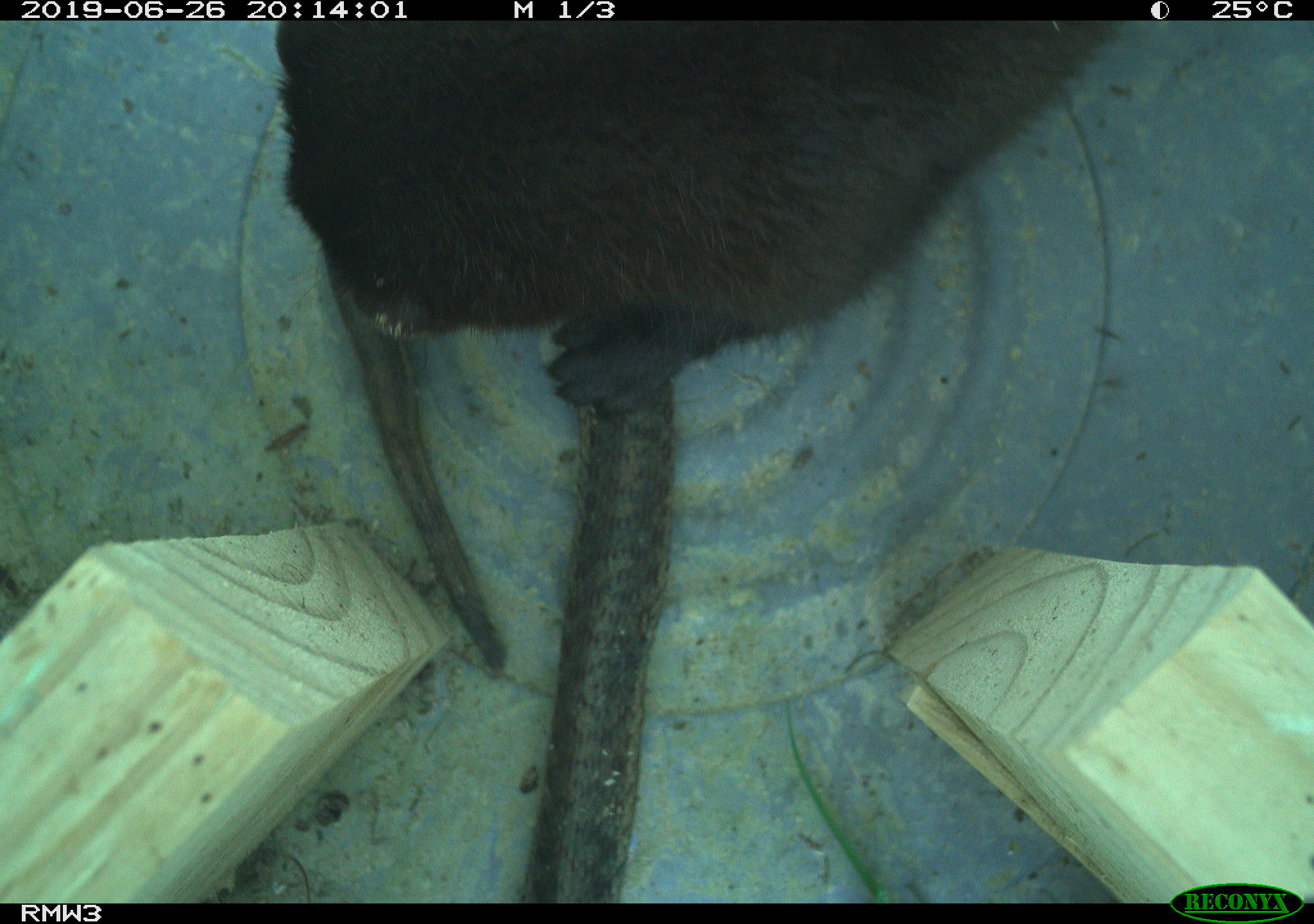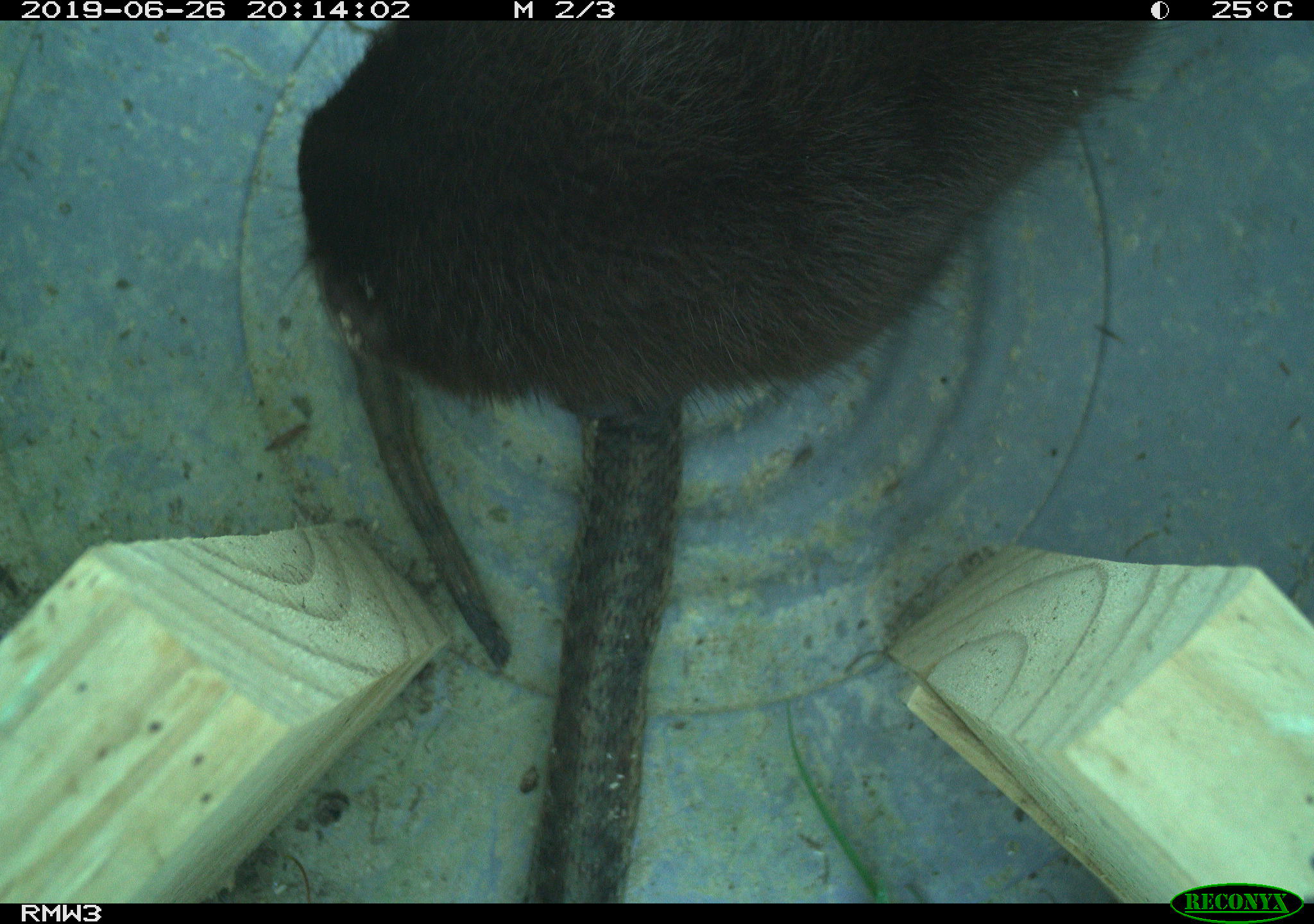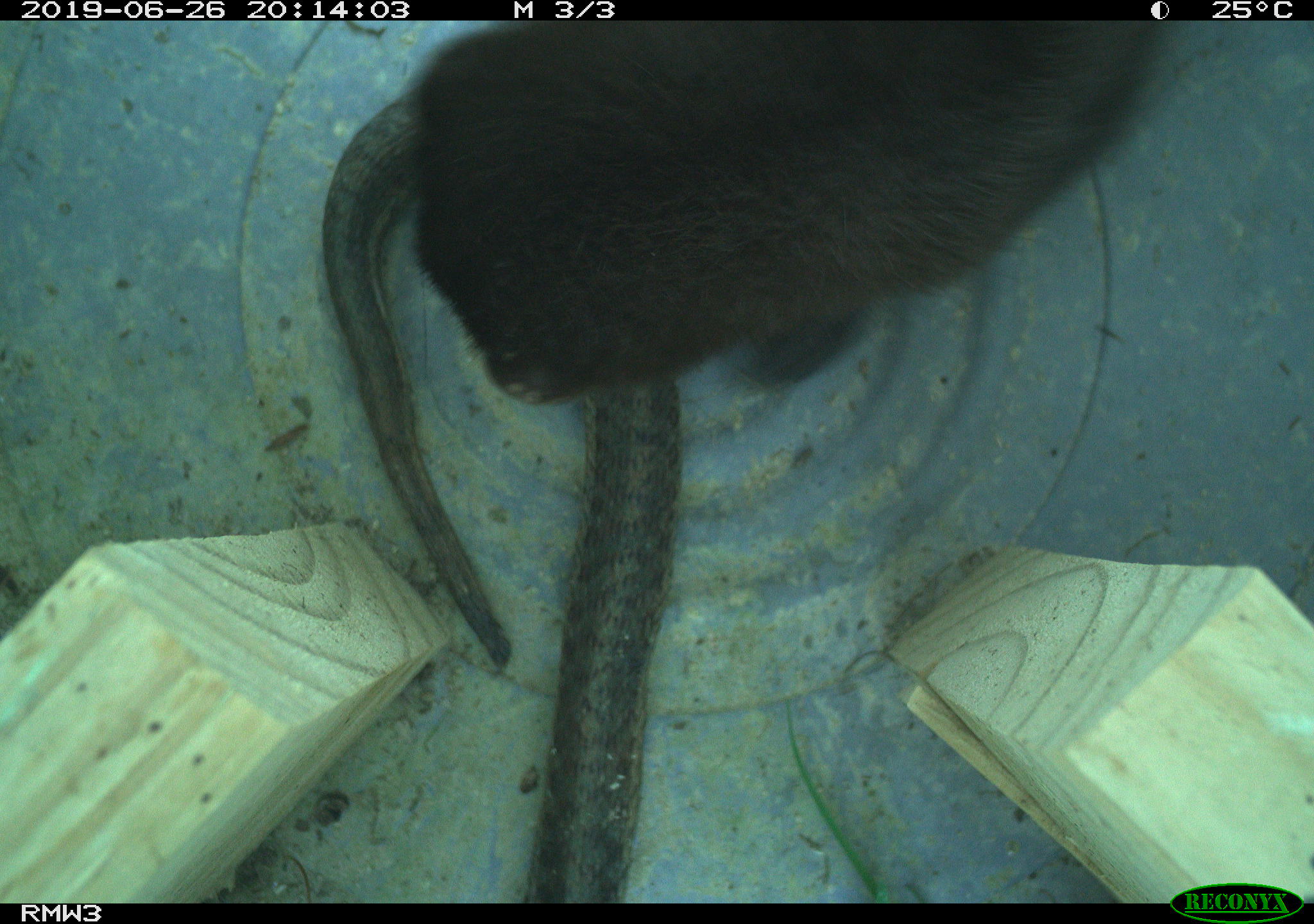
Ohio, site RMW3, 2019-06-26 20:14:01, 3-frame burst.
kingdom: Animalia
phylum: Chordata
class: Mammalia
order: Carnivora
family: Mustelidae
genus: Neogale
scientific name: Neogale vison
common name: american mink